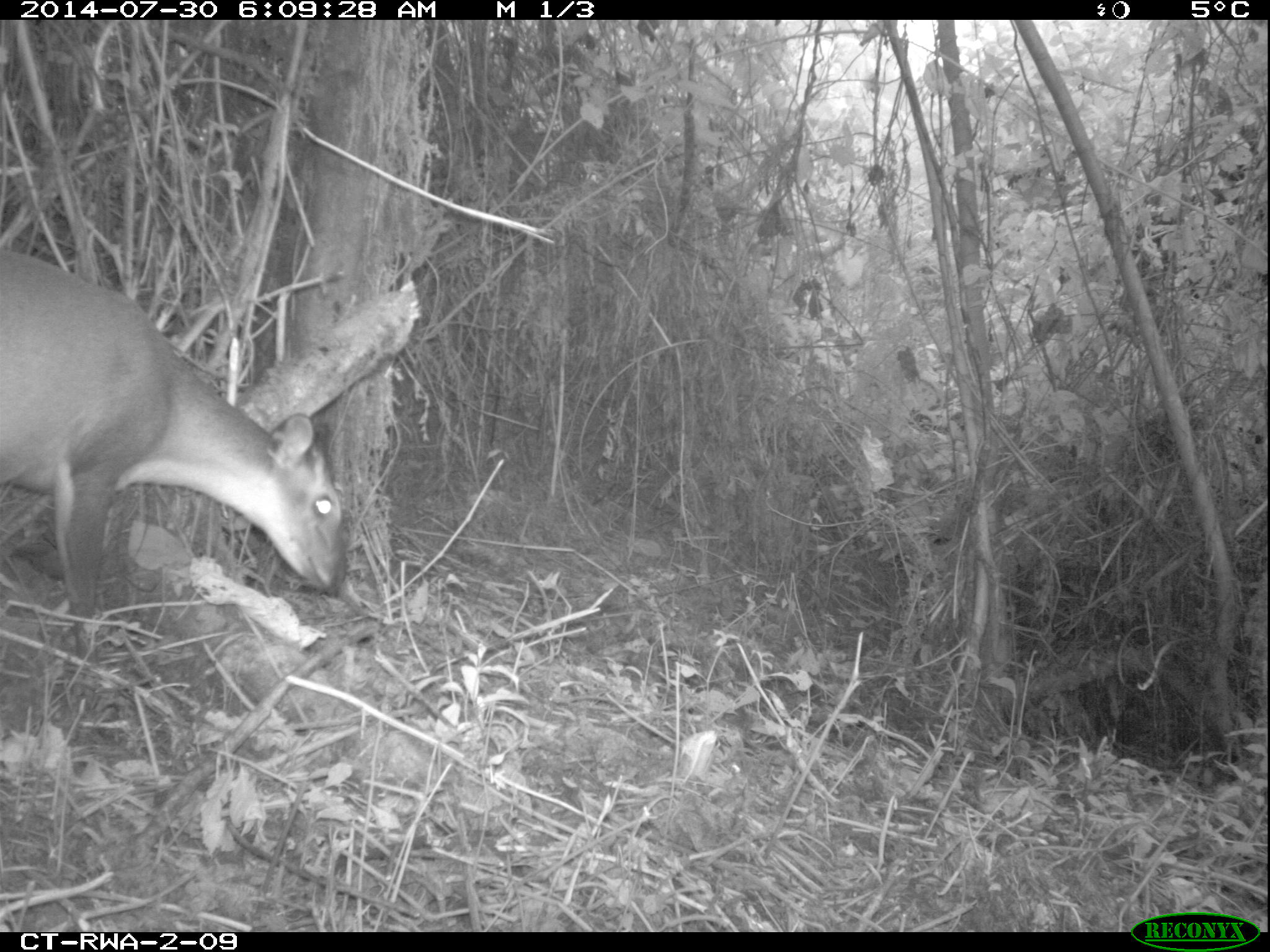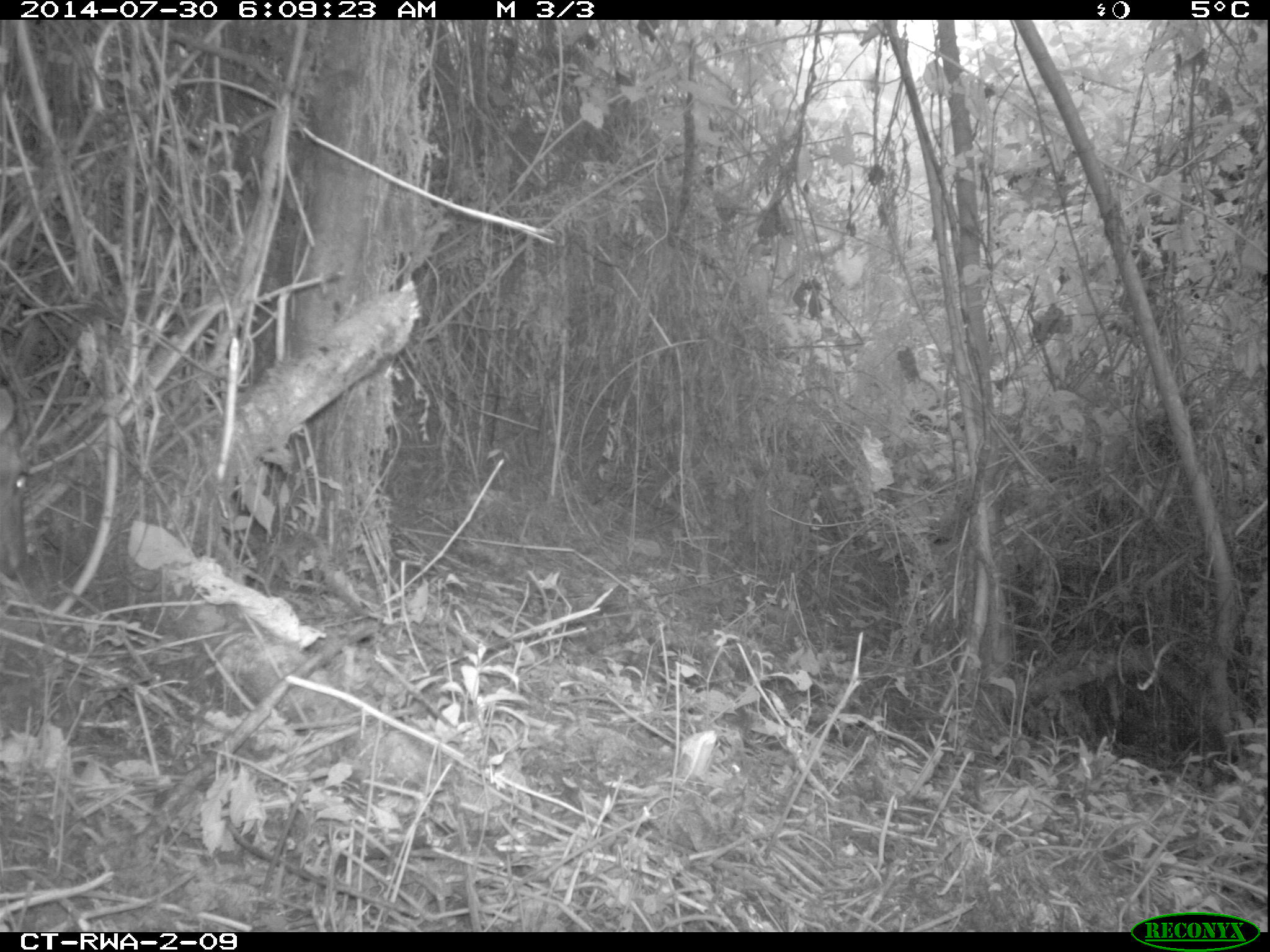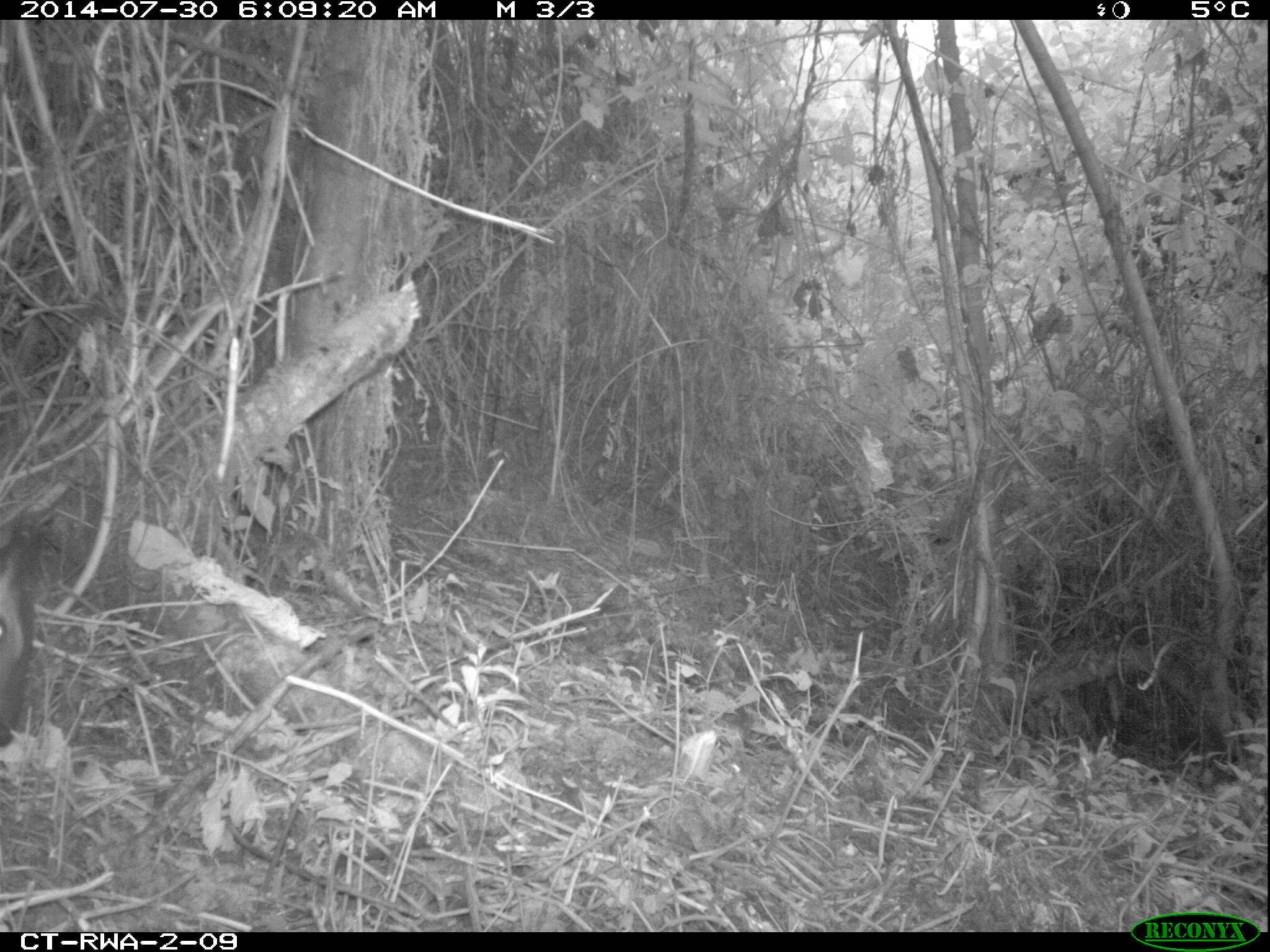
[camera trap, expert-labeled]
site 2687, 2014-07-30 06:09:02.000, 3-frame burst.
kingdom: Animalia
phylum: Chordata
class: Mammalia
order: Artiodactyla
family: Bovidae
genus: Cephalophus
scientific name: Cephalophus nigrifrons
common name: black-fronted duiker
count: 1